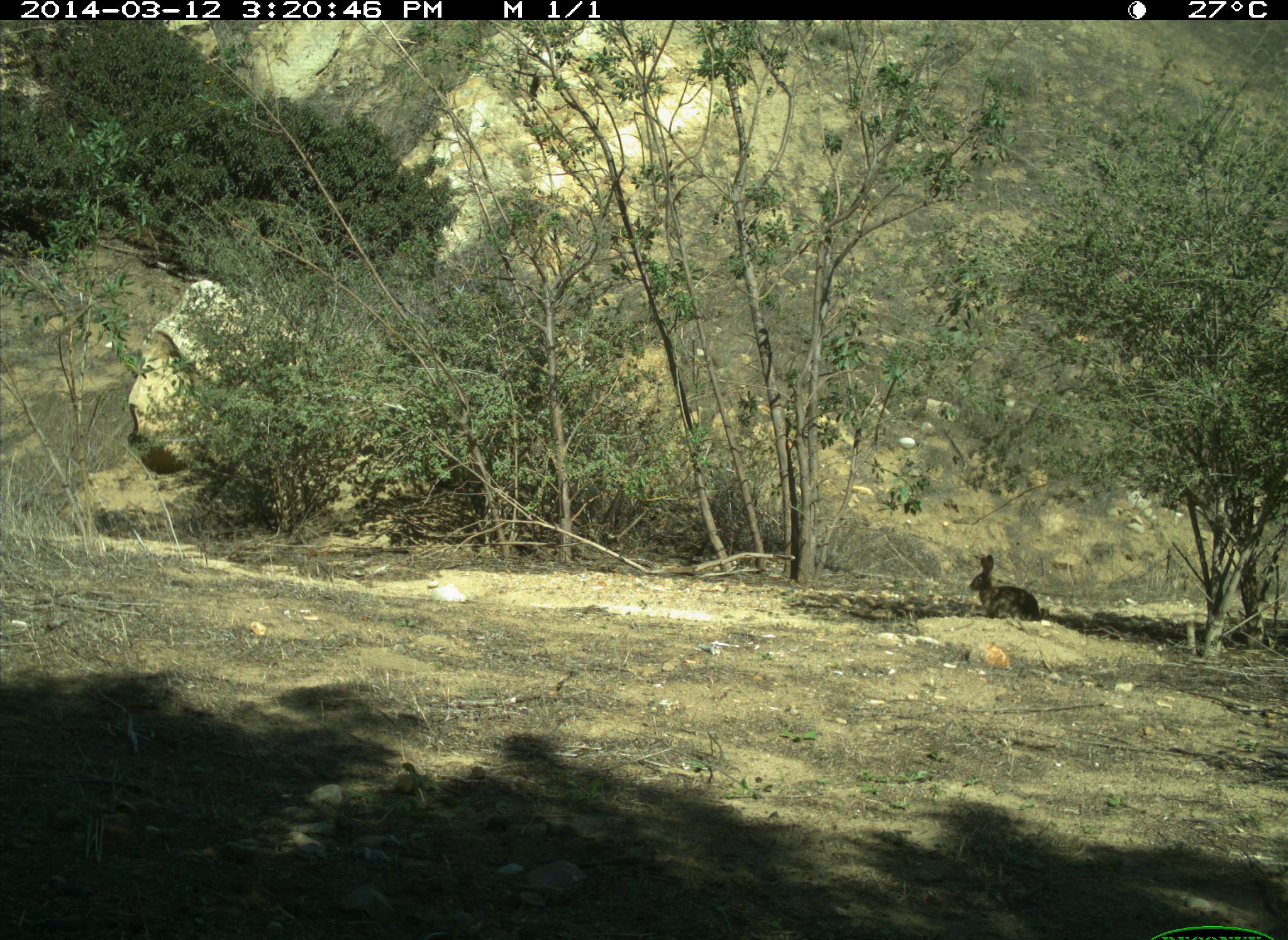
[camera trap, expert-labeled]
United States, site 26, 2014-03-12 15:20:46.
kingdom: Animalia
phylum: Chordata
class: Mammalia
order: Lagomorpha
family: Leporidae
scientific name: Leporidae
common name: rabbits and hares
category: rabbit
Rabbit (rabbits and hares) (Leporidae).